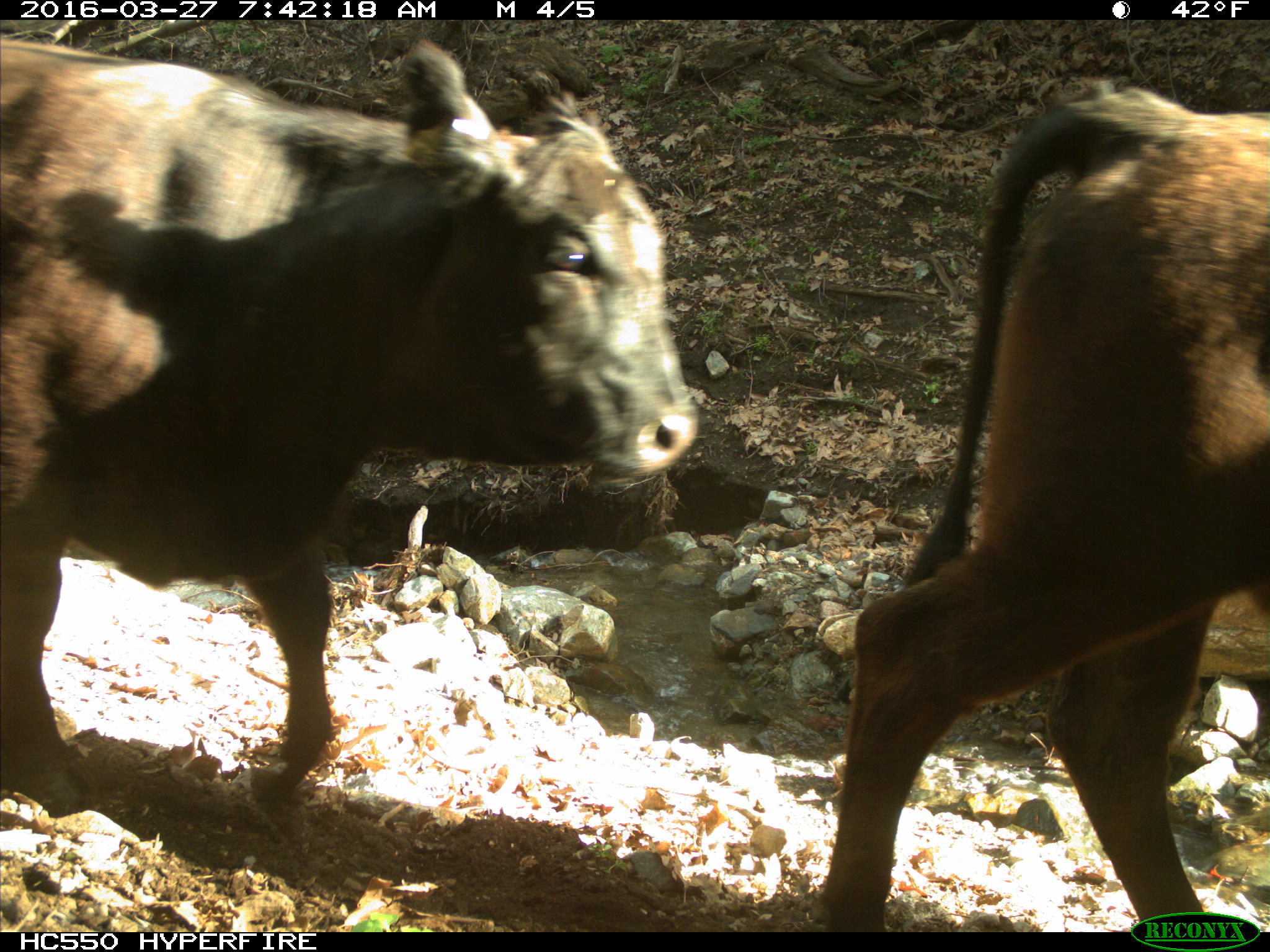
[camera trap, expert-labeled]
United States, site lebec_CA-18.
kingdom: Animalia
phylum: Chordata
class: Mammalia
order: Artiodactyla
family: Bovidae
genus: Bos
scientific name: Bos taurus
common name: domestic cow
Bos taurus (domestic cow).